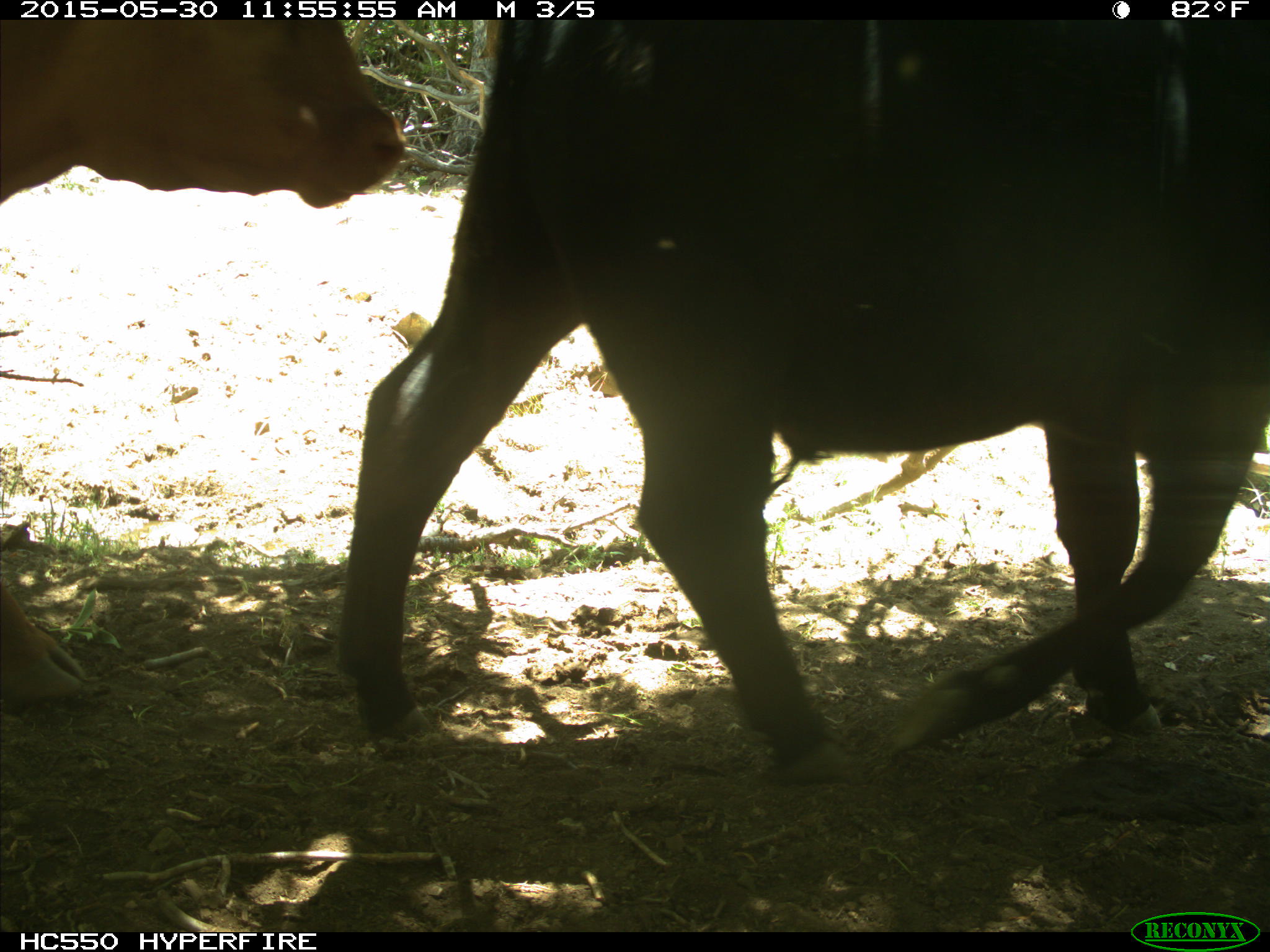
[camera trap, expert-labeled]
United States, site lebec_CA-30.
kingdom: Animalia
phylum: Chordata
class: Mammalia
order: Artiodactyla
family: Bovidae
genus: Bos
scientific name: Bos taurus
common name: domestic cow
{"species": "Bos taurus (domestic cow)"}